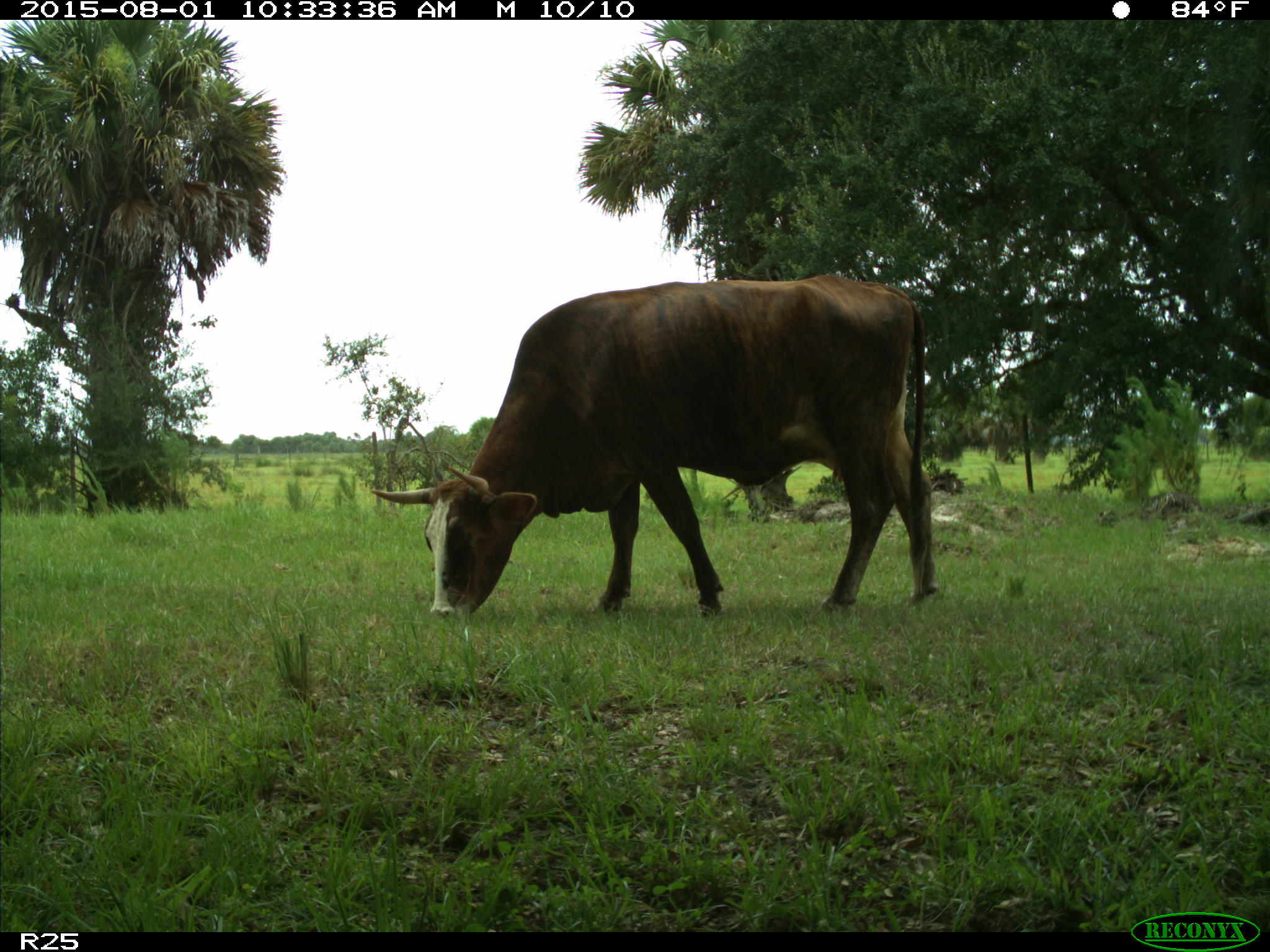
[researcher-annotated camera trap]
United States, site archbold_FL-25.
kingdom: Animalia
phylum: Chordata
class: Mammalia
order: Artiodactyla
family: Bovidae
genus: Bos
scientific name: Bos taurus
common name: domestic cow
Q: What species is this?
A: Bos taurus (domestic cow).